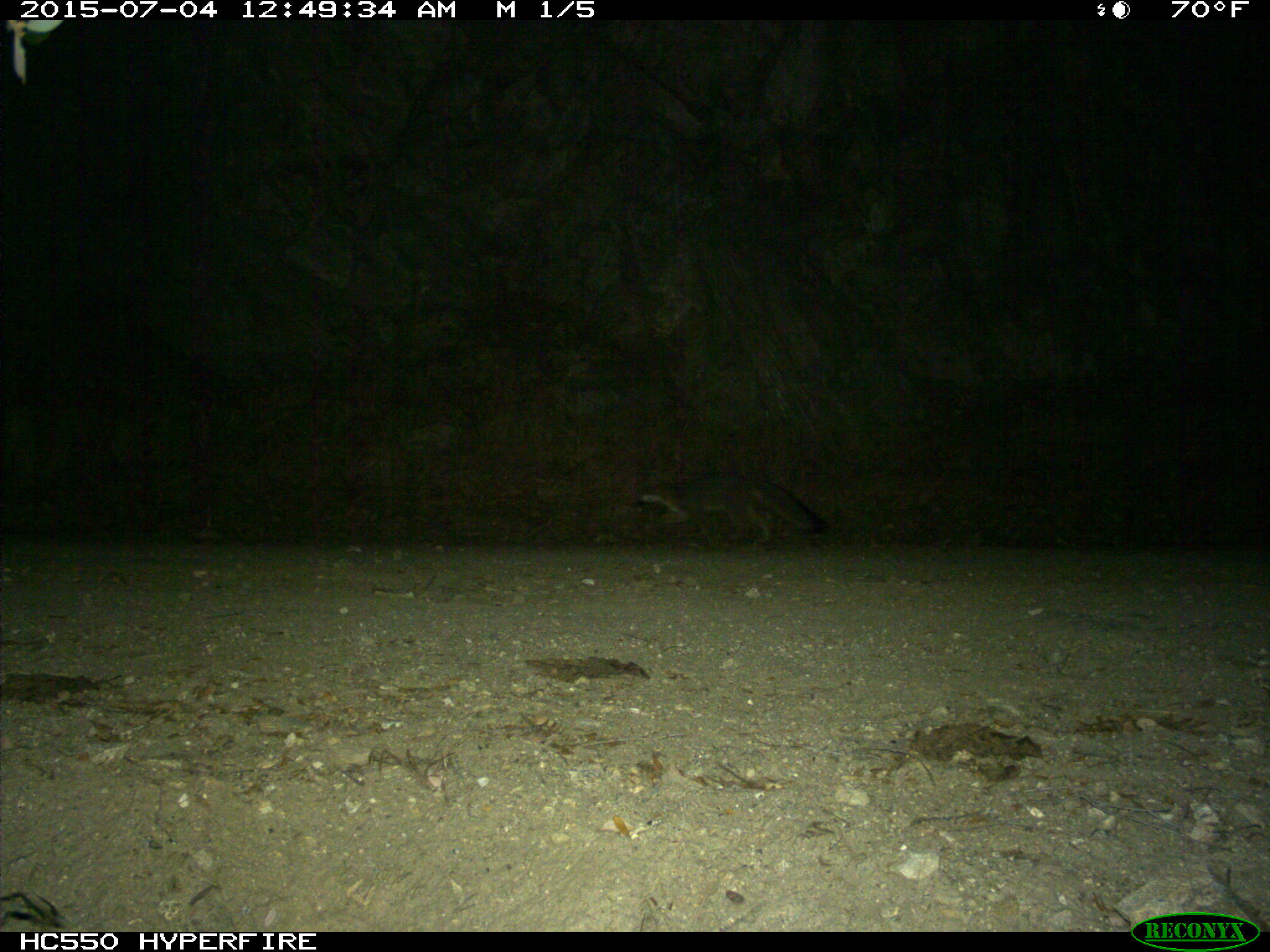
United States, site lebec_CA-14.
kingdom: Animalia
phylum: Chordata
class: Mammalia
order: Carnivora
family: Canidae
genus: Urocyon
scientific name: Urocyon cinereoargenteus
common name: gray fox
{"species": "Urocyon cinereoargenteus (gray fox)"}